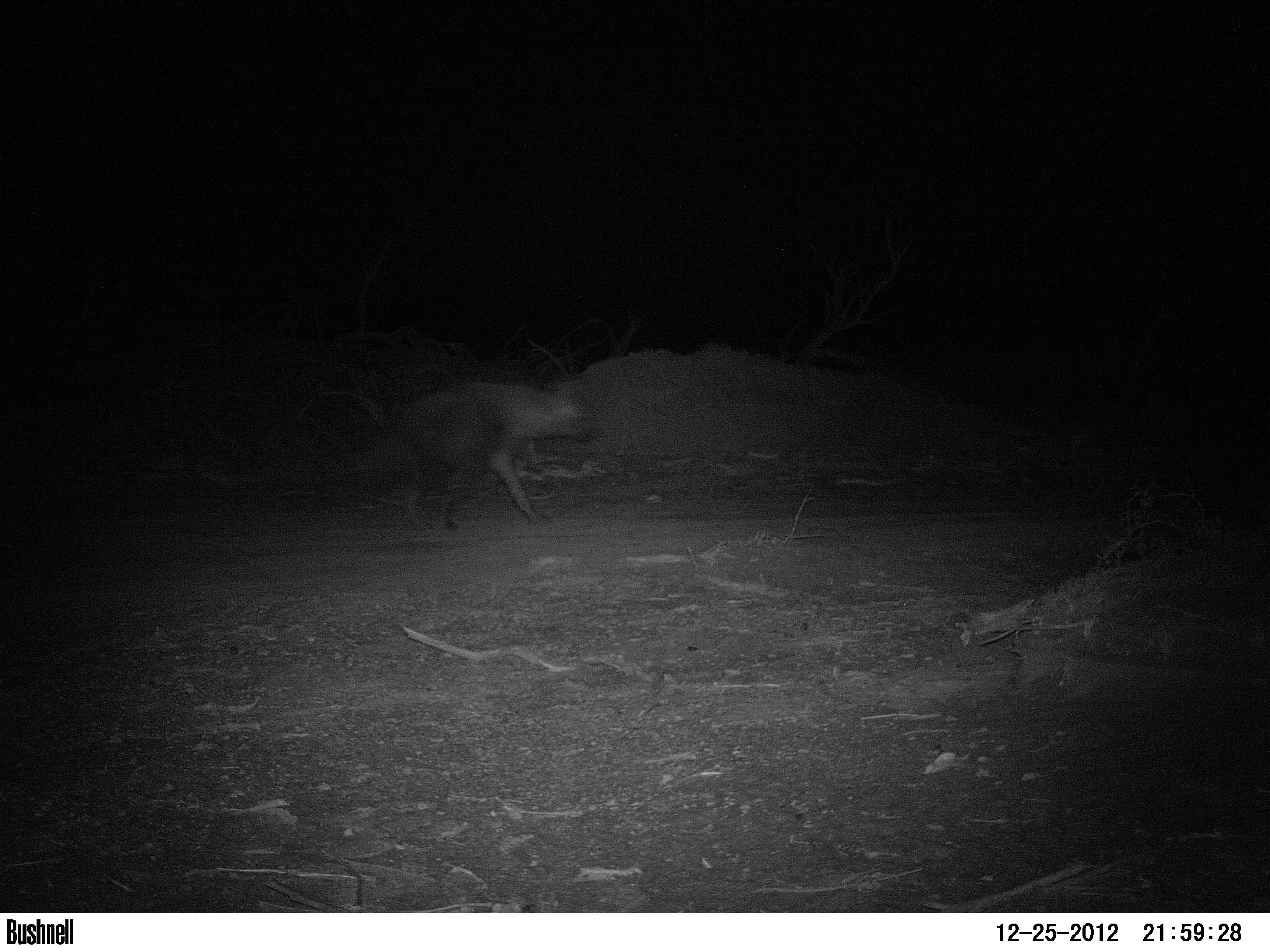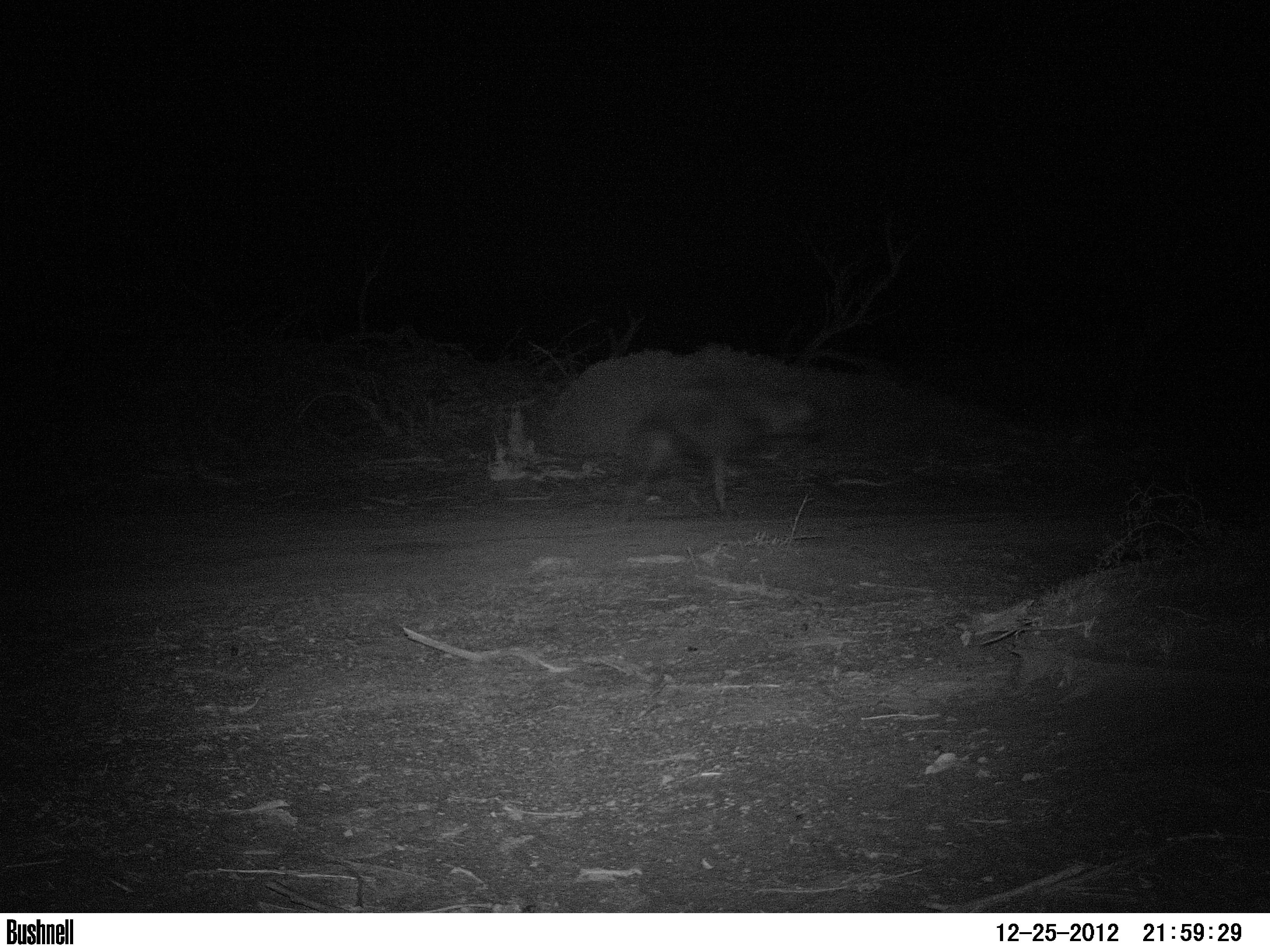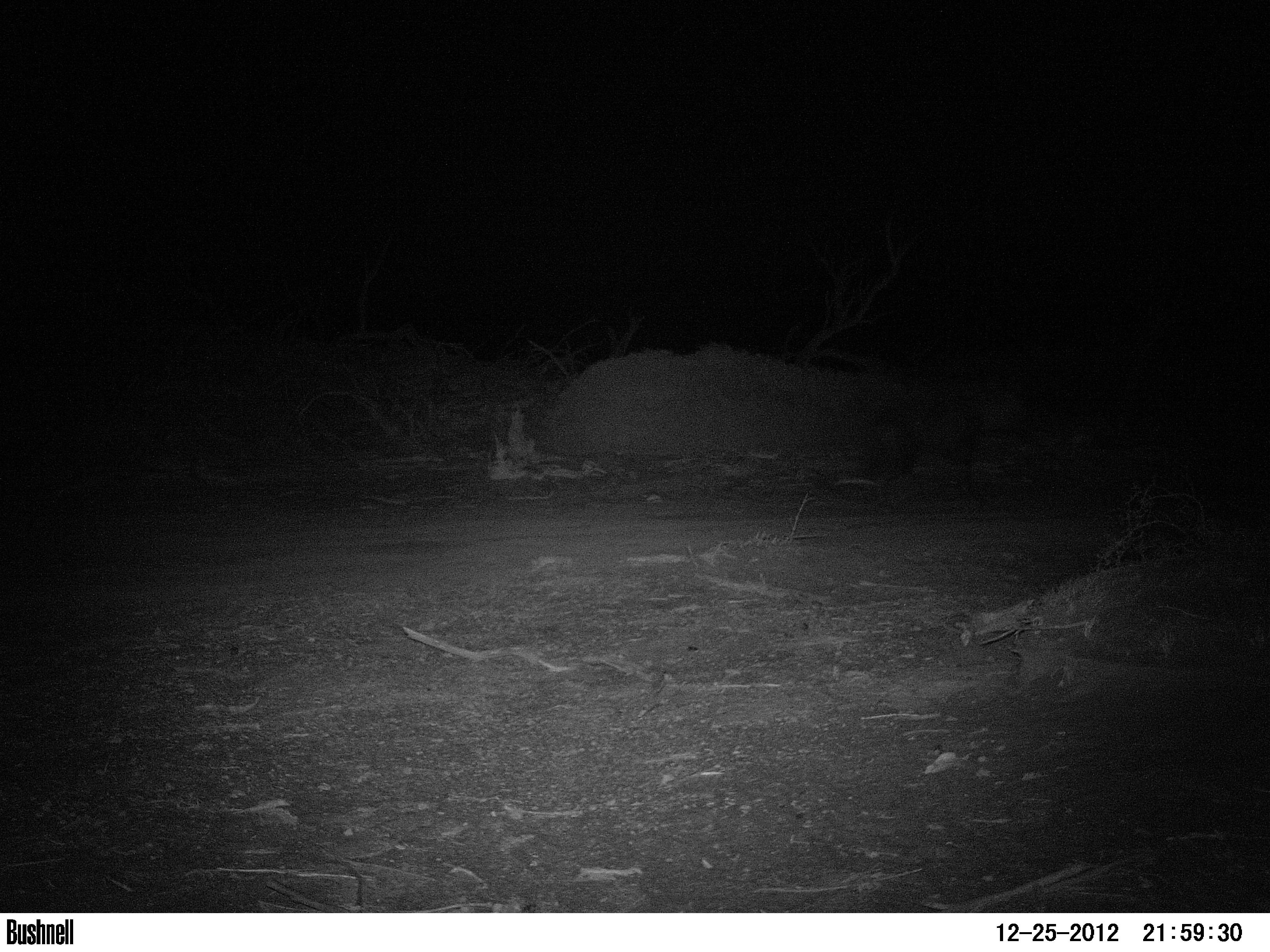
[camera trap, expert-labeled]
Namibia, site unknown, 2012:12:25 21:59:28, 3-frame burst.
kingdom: Animalia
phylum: Chordata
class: Mammalia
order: Carnivora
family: Hyaenidae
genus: Parahyaena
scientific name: Parahyaena brunnea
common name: brown hyena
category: hyaena brunnea